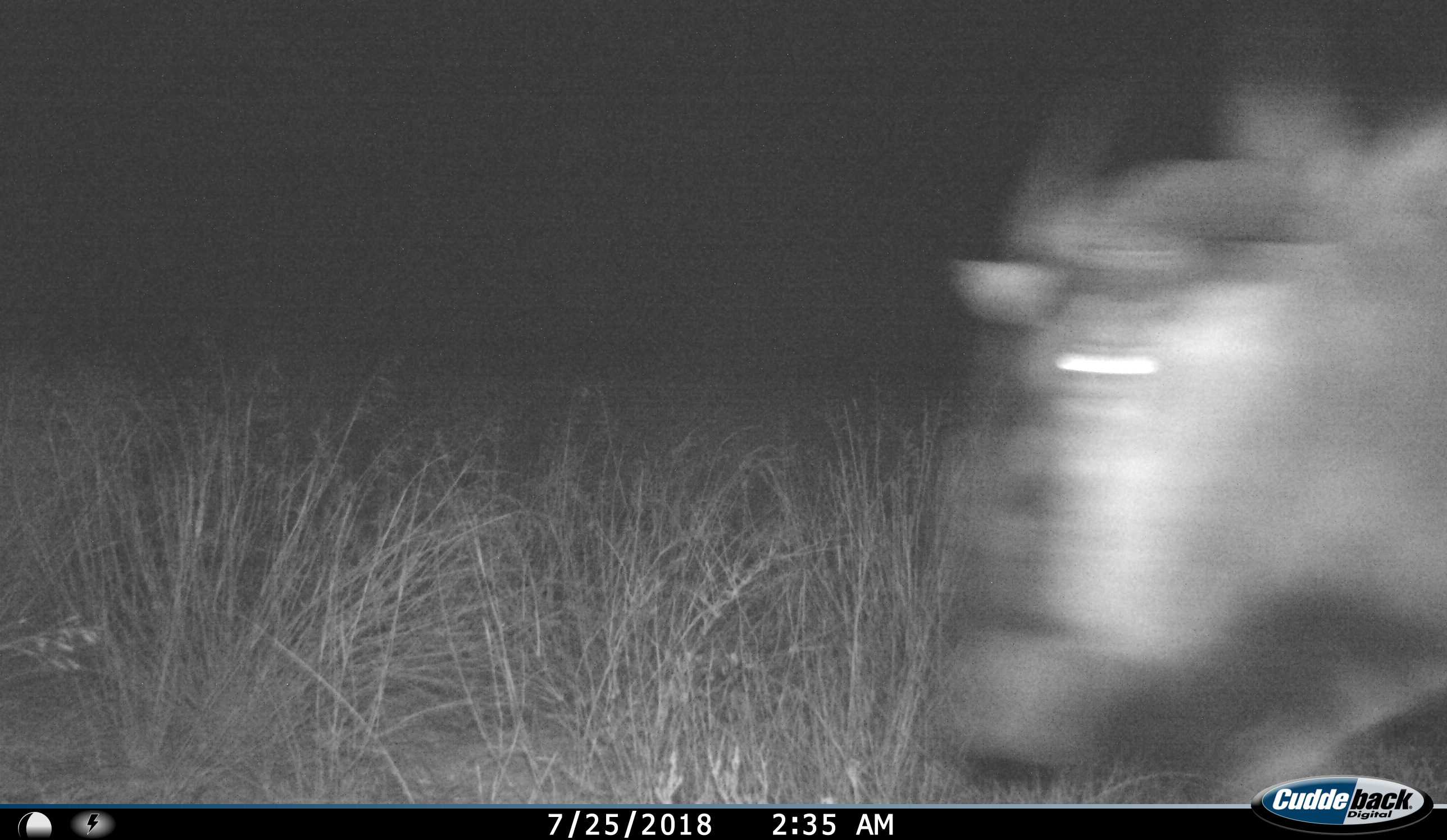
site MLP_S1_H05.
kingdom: Animalia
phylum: Chordata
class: Mammalia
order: Artiodactyla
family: Bovidae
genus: Connochaetes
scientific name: Connochaetes taurinus taurinus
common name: blue wildebeest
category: wildebeestblue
Wildebeestblue (blue wildebeest) (Connochaetes taurinus taurinus), count 1. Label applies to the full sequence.